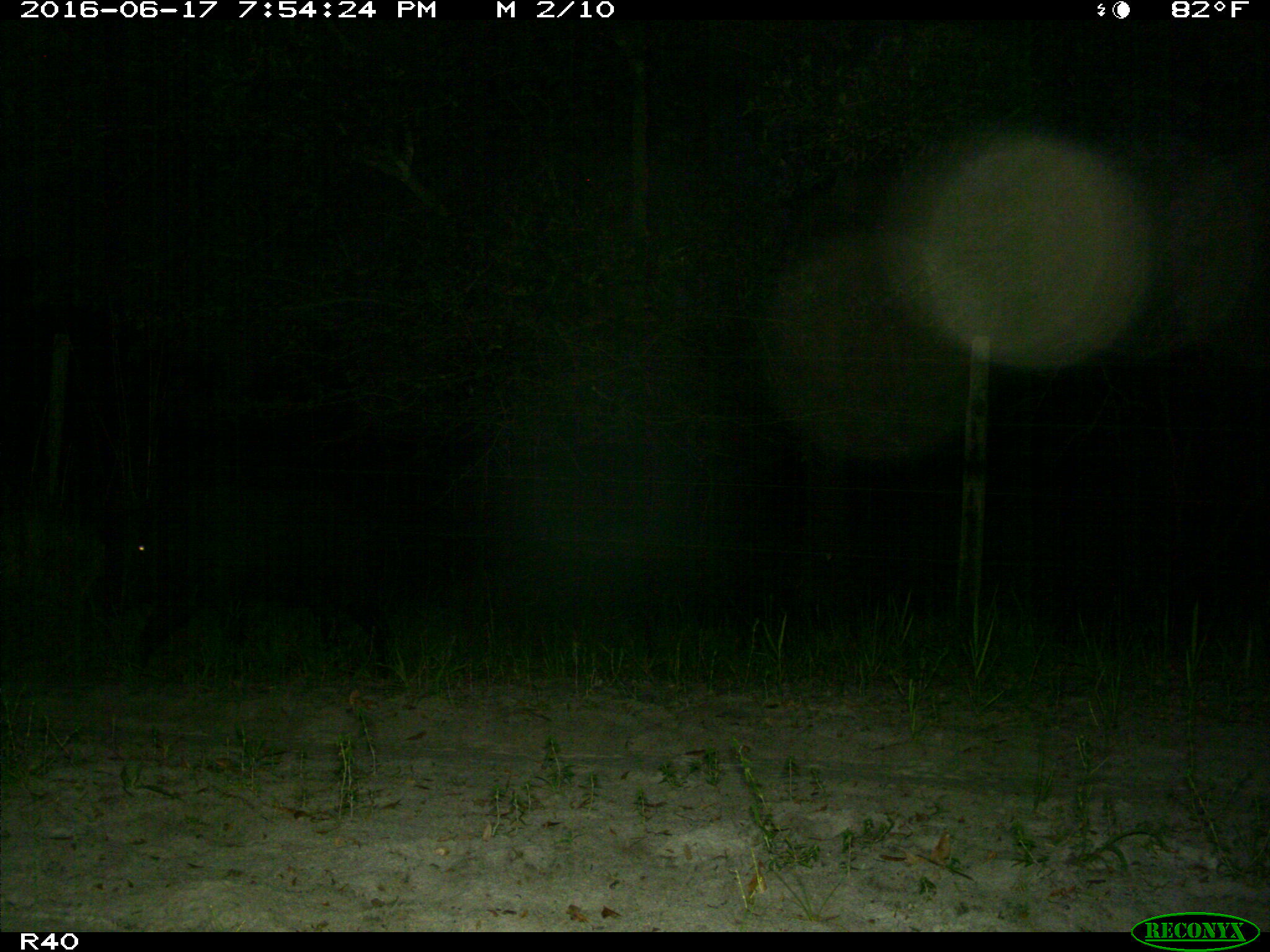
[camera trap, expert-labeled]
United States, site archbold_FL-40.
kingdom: Animalia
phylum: Chordata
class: Mammalia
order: Artiodactyla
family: Suidae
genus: Sus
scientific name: Sus scrofa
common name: wild boar